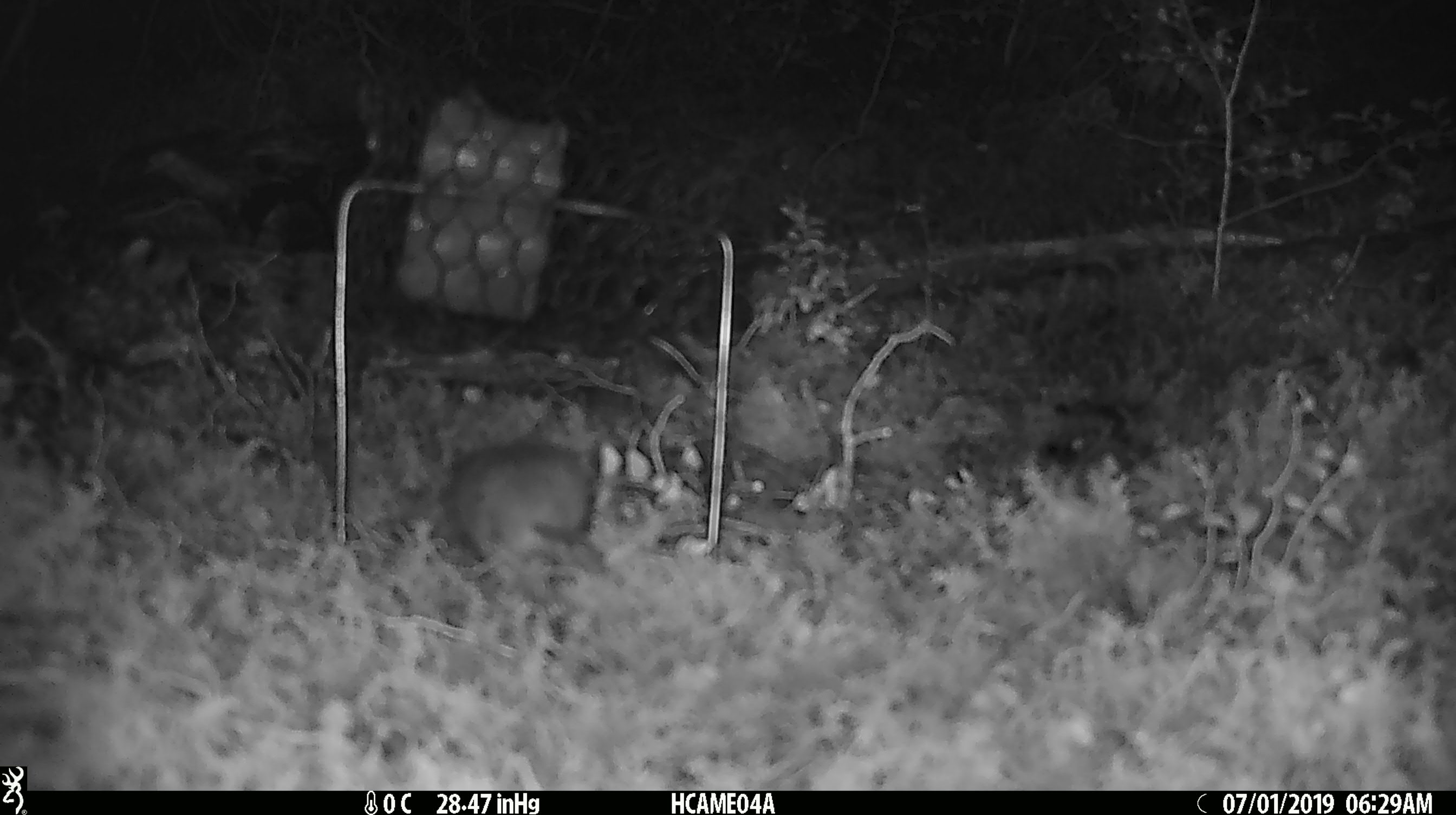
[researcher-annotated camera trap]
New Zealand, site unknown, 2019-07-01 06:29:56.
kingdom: Animalia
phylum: Chordata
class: Mammalia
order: Rodentia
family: Muridae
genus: Mus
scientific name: Mus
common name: mouse